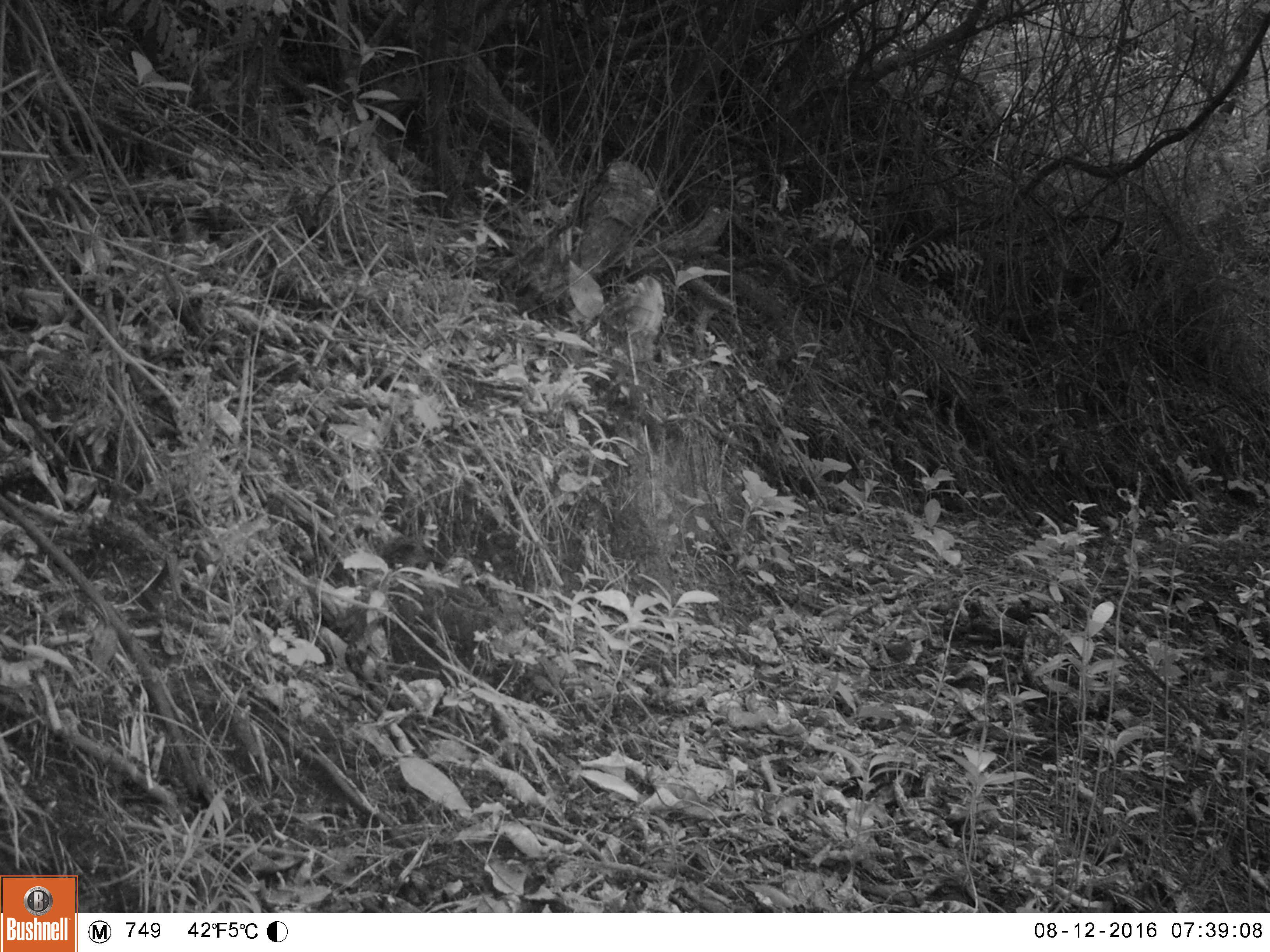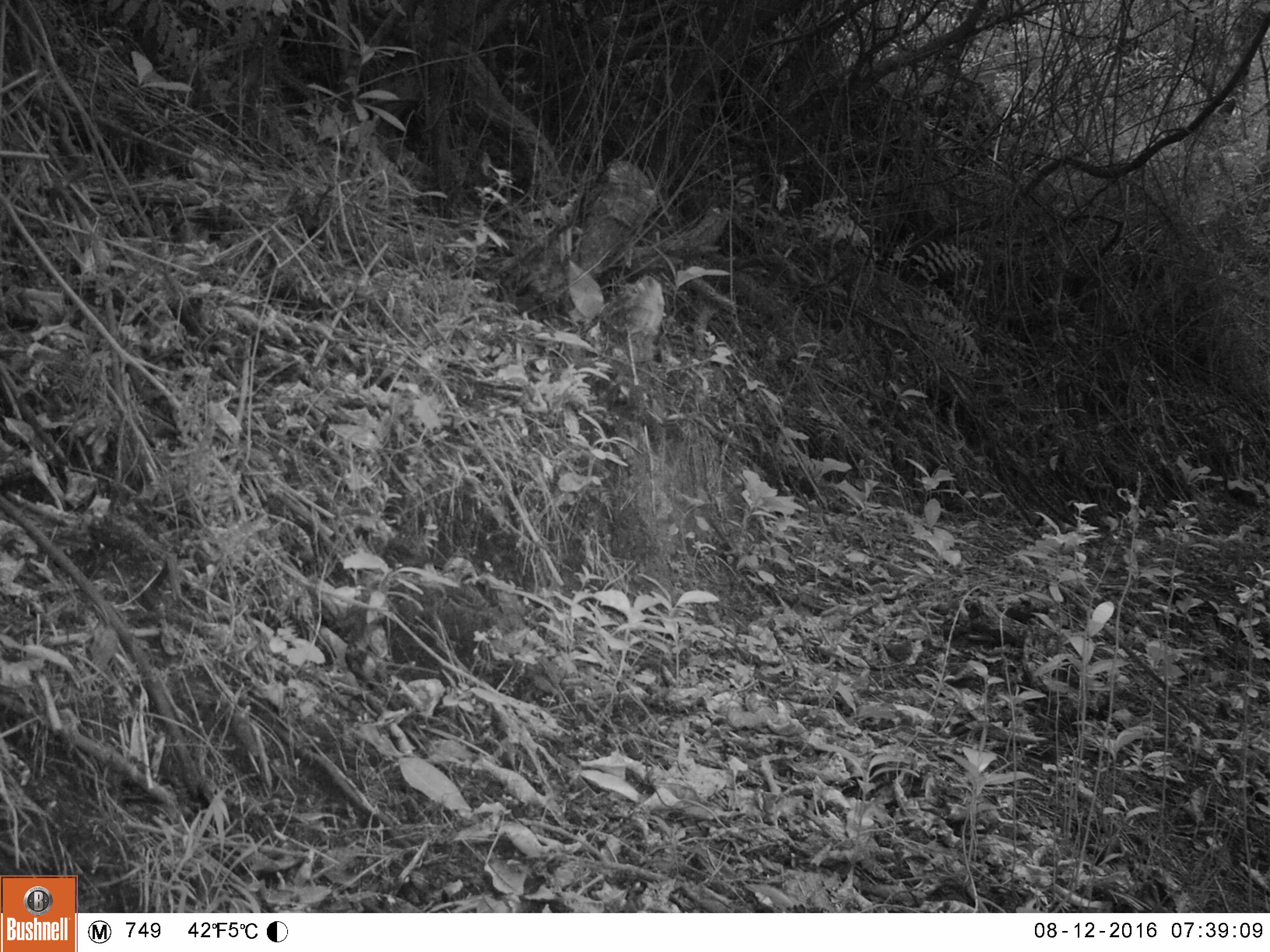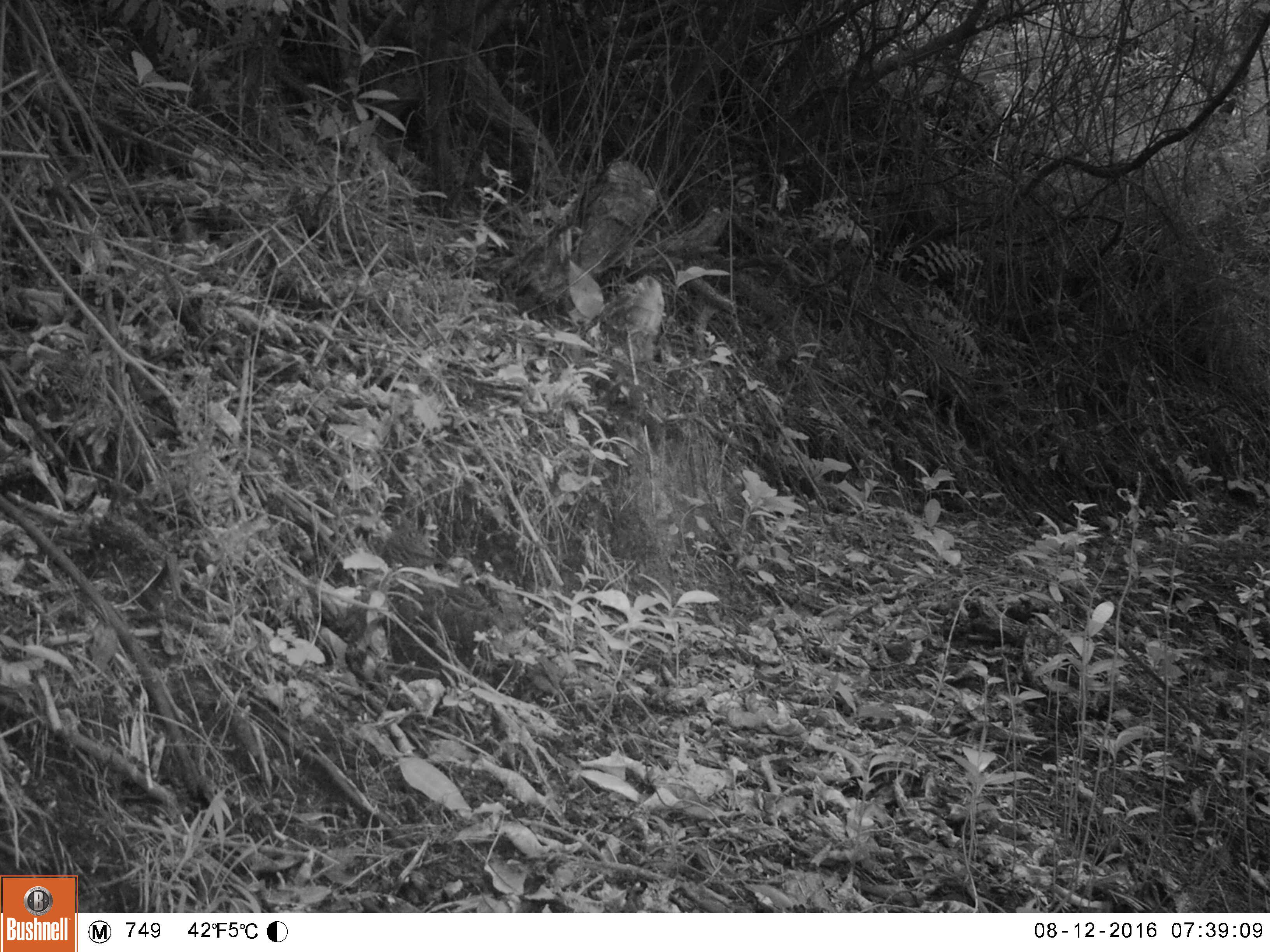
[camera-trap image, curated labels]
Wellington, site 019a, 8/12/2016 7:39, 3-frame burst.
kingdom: Animalia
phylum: Chordata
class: Aves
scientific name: Aves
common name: bird